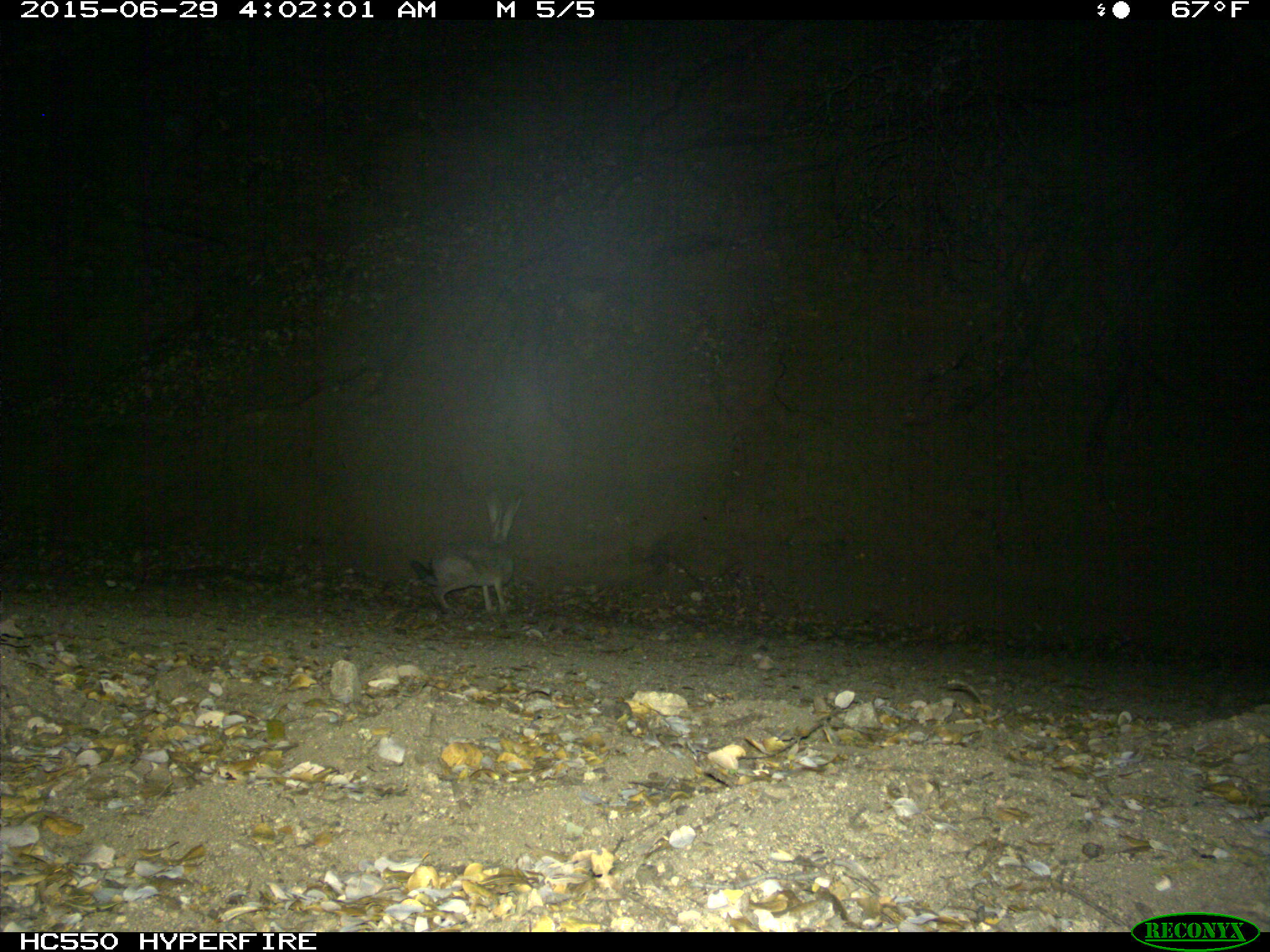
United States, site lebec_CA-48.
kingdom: Animalia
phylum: Chordata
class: Mammalia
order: Lagomorpha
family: Leporidae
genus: Lepus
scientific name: Lepus californicus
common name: black-tailed jackrabbit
Lepus californicus (black-tailed jackrabbit).